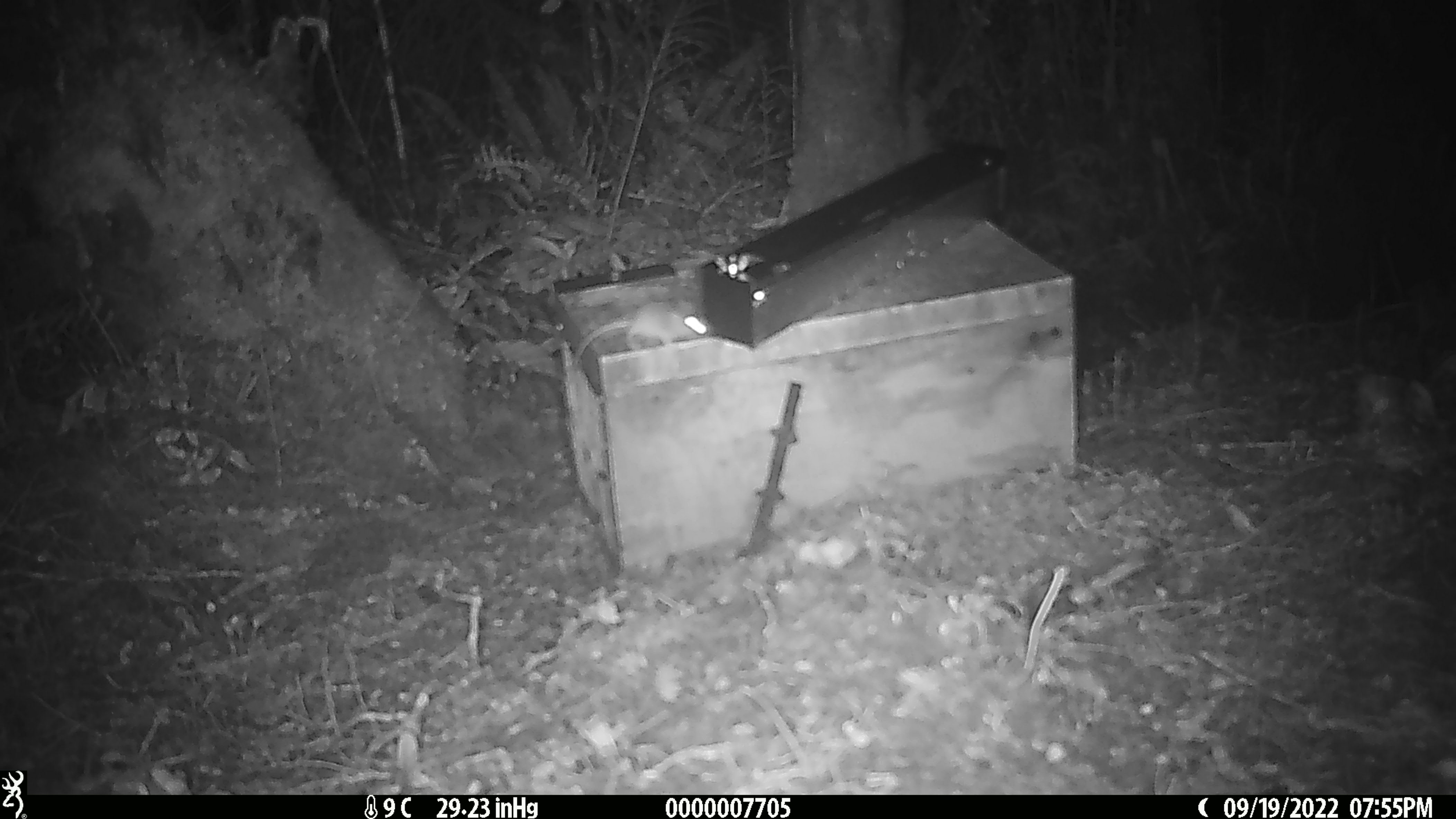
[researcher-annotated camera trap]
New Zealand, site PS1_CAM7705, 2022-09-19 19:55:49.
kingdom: Animalia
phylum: Chordata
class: Mammalia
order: Rodentia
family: Muridae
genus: Mus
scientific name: Mus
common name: mouse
Mouse (Mus).